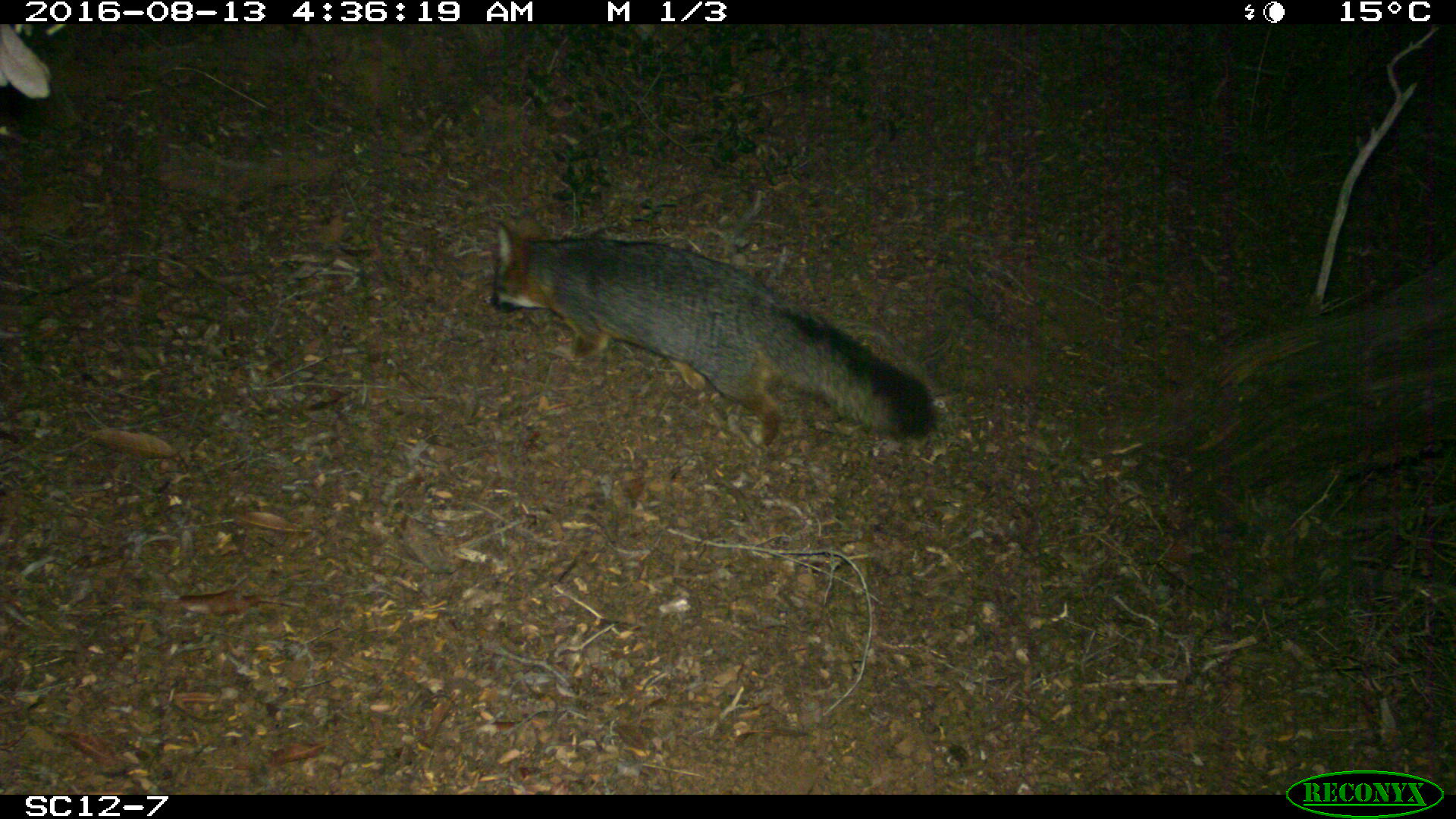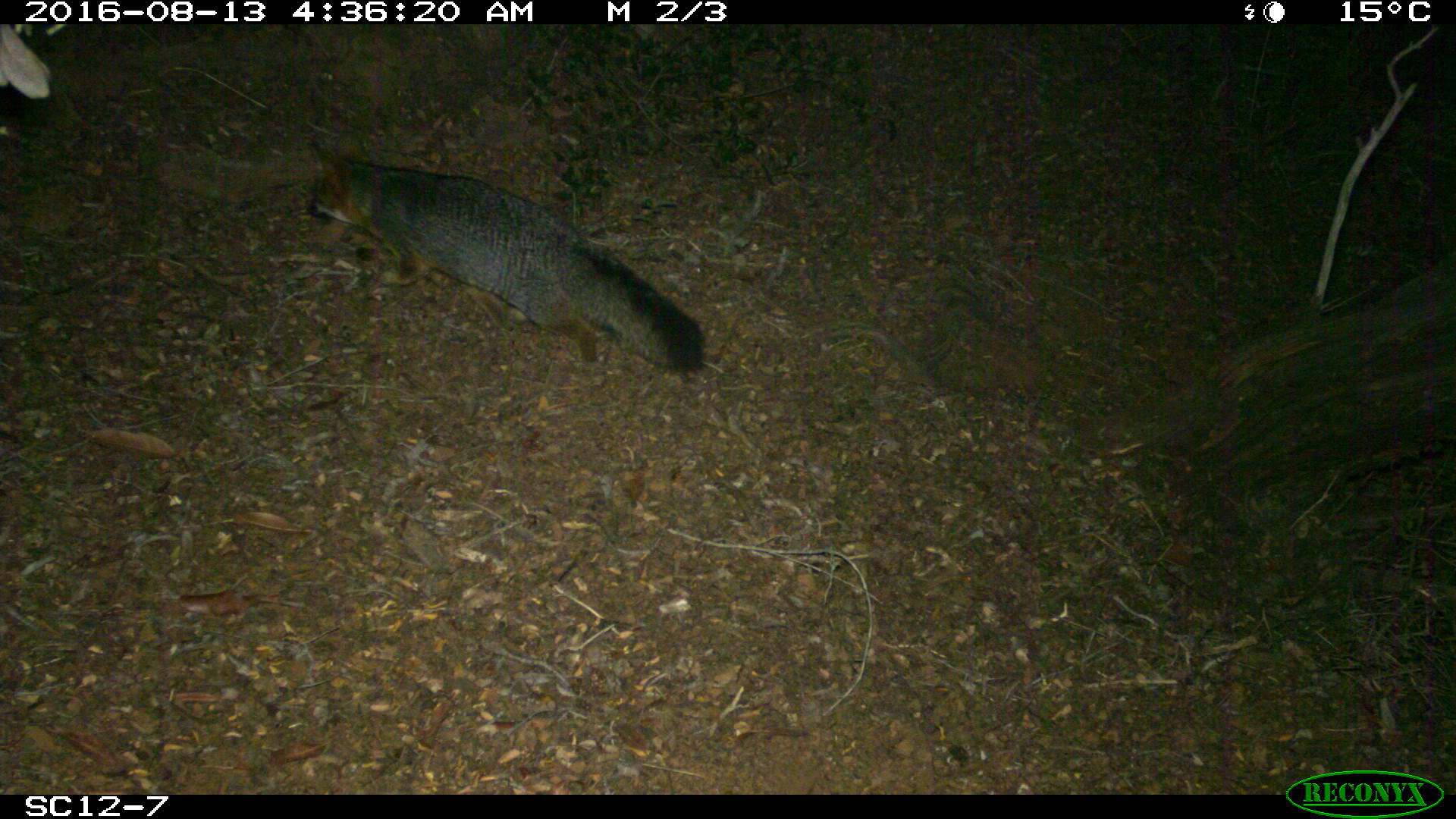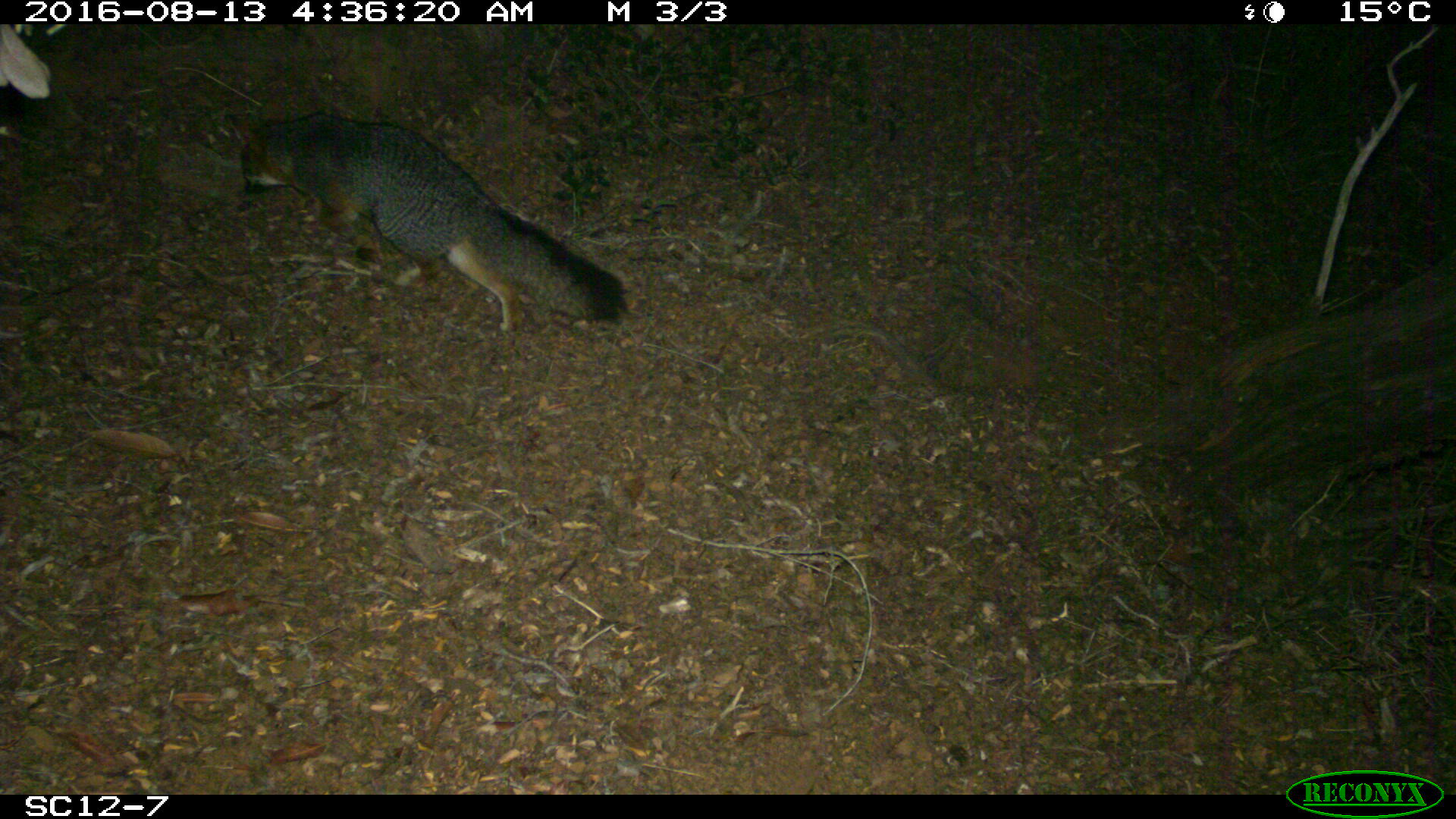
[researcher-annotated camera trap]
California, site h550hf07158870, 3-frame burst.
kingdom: Animalia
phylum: Chordata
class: Mammalia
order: Carnivora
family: Canidae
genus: Urocyon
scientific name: Urocyon littoralis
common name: island fox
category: fox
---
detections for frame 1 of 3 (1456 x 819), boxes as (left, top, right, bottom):
fox: (490, 221, 936, 444)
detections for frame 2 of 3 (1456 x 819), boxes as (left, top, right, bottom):
fox: (306, 161, 704, 375)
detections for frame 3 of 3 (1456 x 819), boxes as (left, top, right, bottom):
fox: (239, 111, 628, 328)